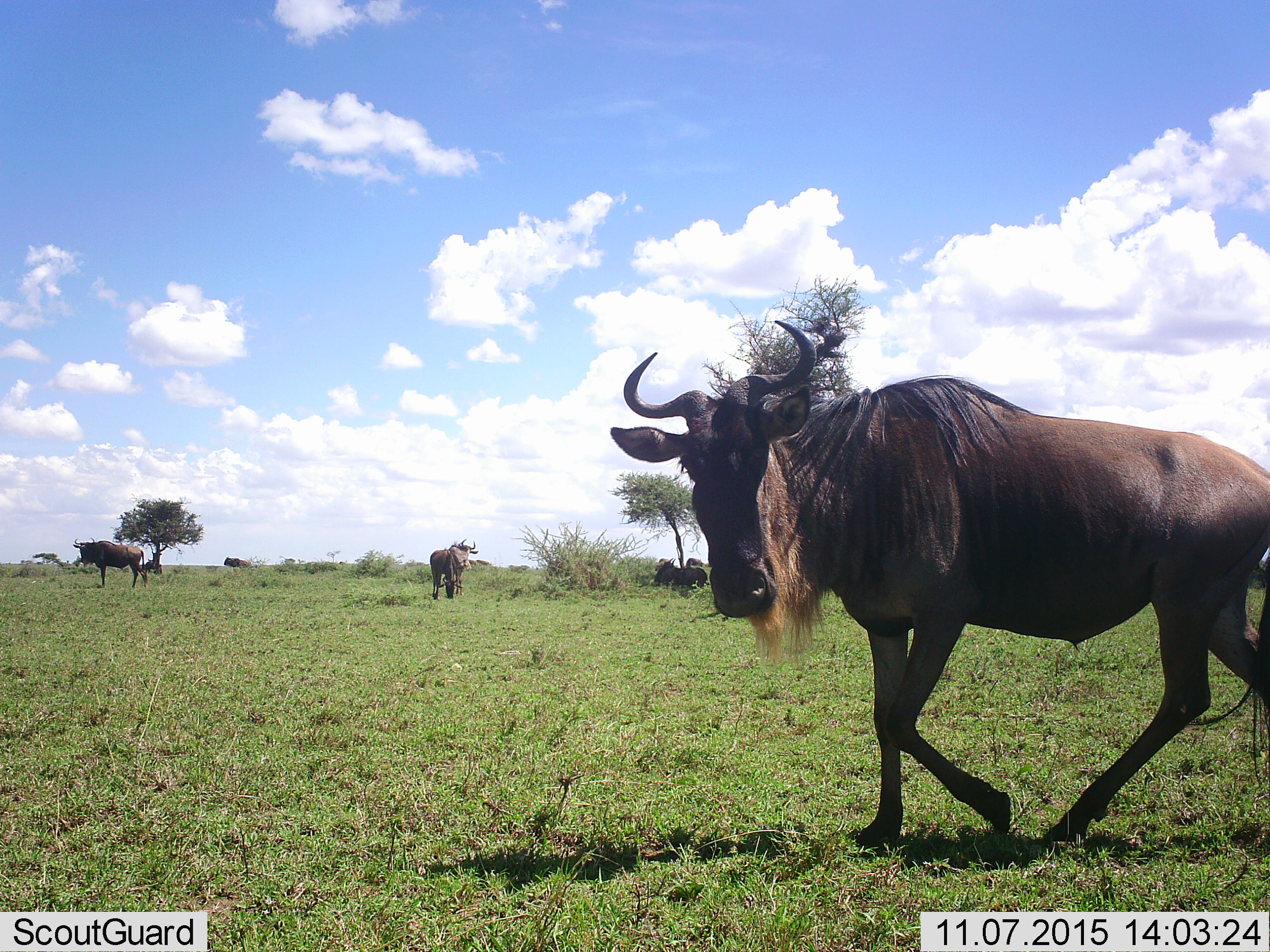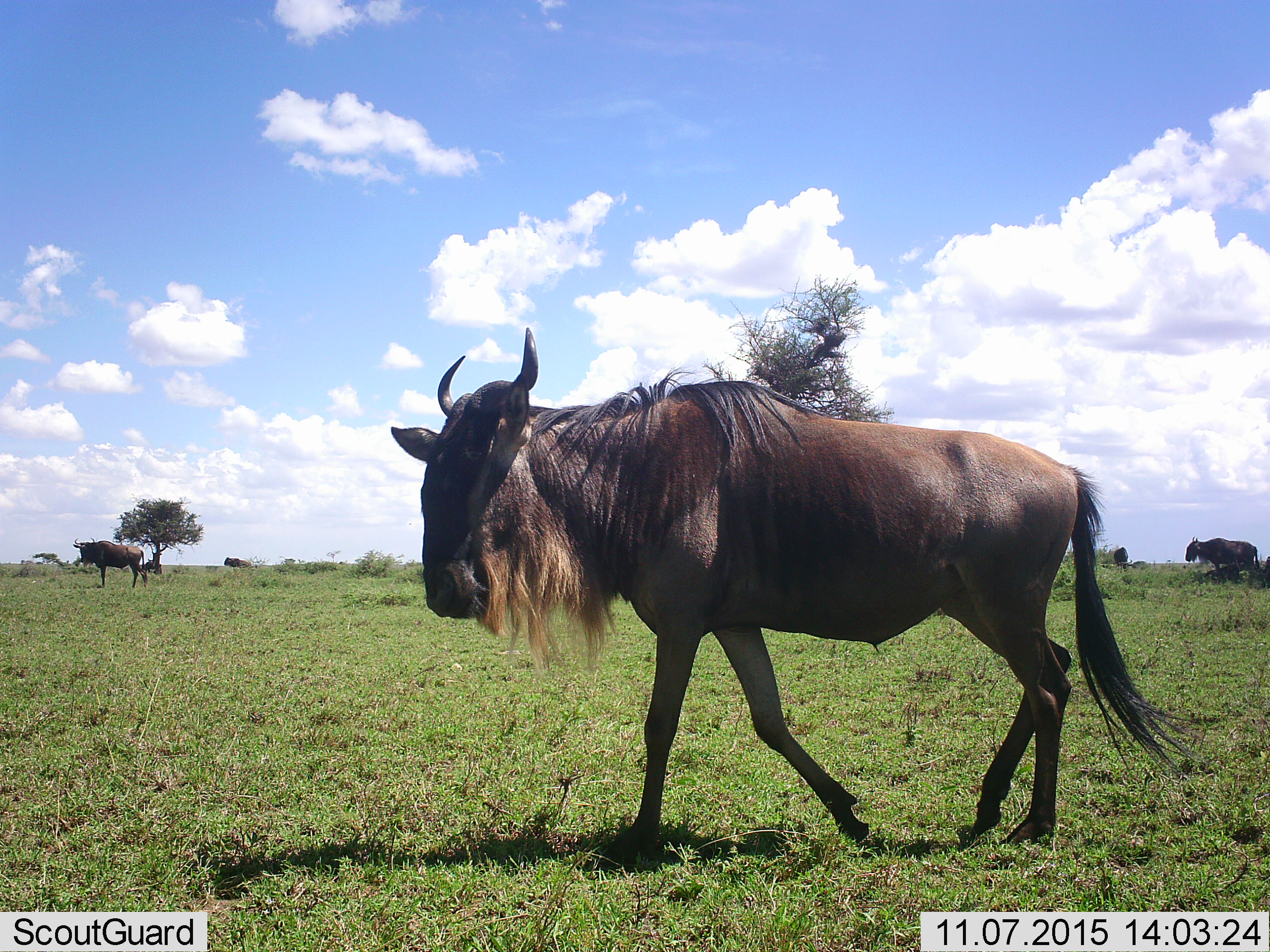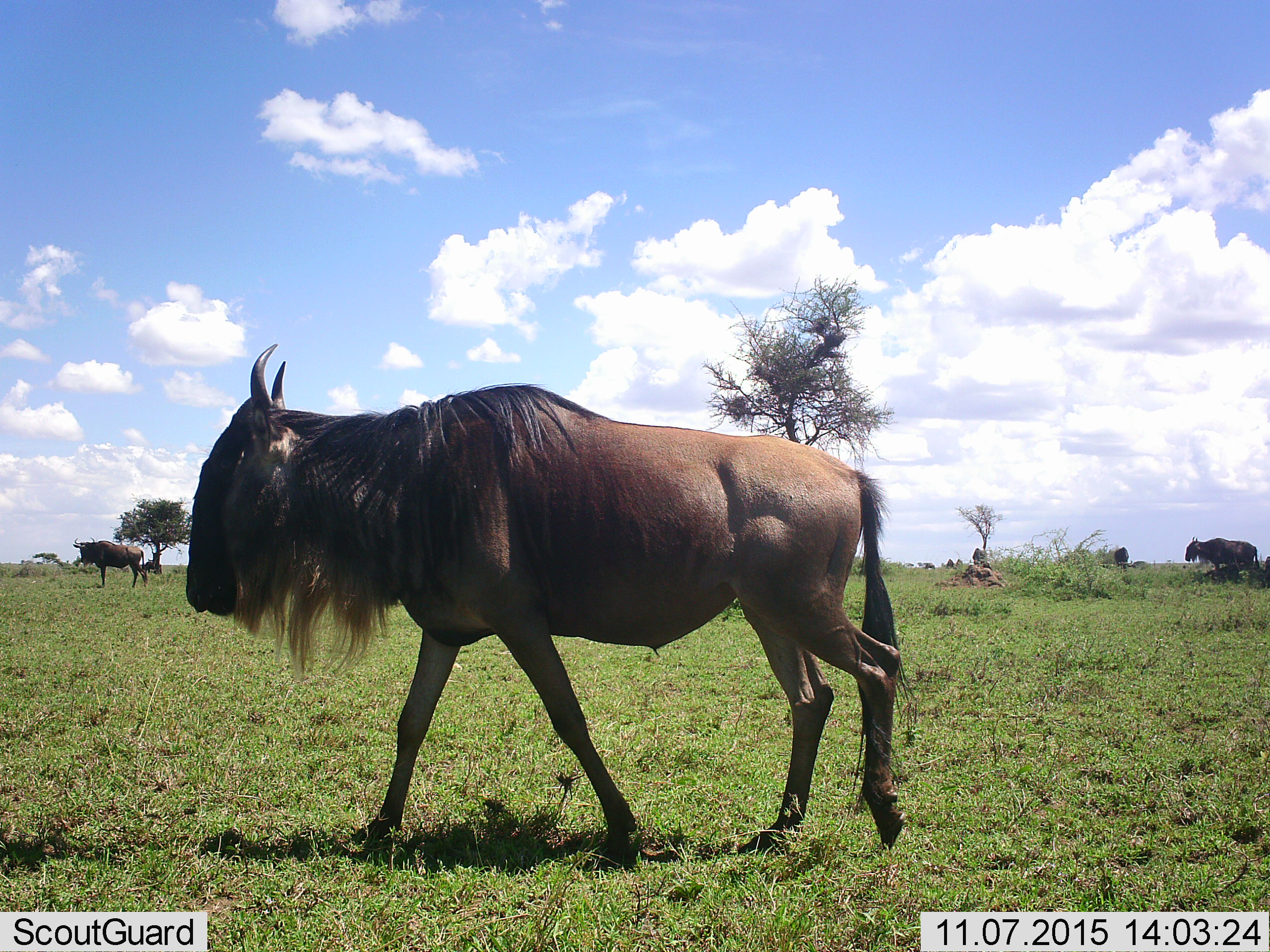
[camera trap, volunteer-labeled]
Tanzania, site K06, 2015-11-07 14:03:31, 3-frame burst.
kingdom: Animalia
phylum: Chordata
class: Mammalia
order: Artiodactyla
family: Bovidae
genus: Connochaetes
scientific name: Connochaetes taurinus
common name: blue wildebeest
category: wildebeest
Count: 6.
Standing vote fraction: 75%.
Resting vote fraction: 38%.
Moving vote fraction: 100%.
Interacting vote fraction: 0%.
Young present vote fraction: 0%.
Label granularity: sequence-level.